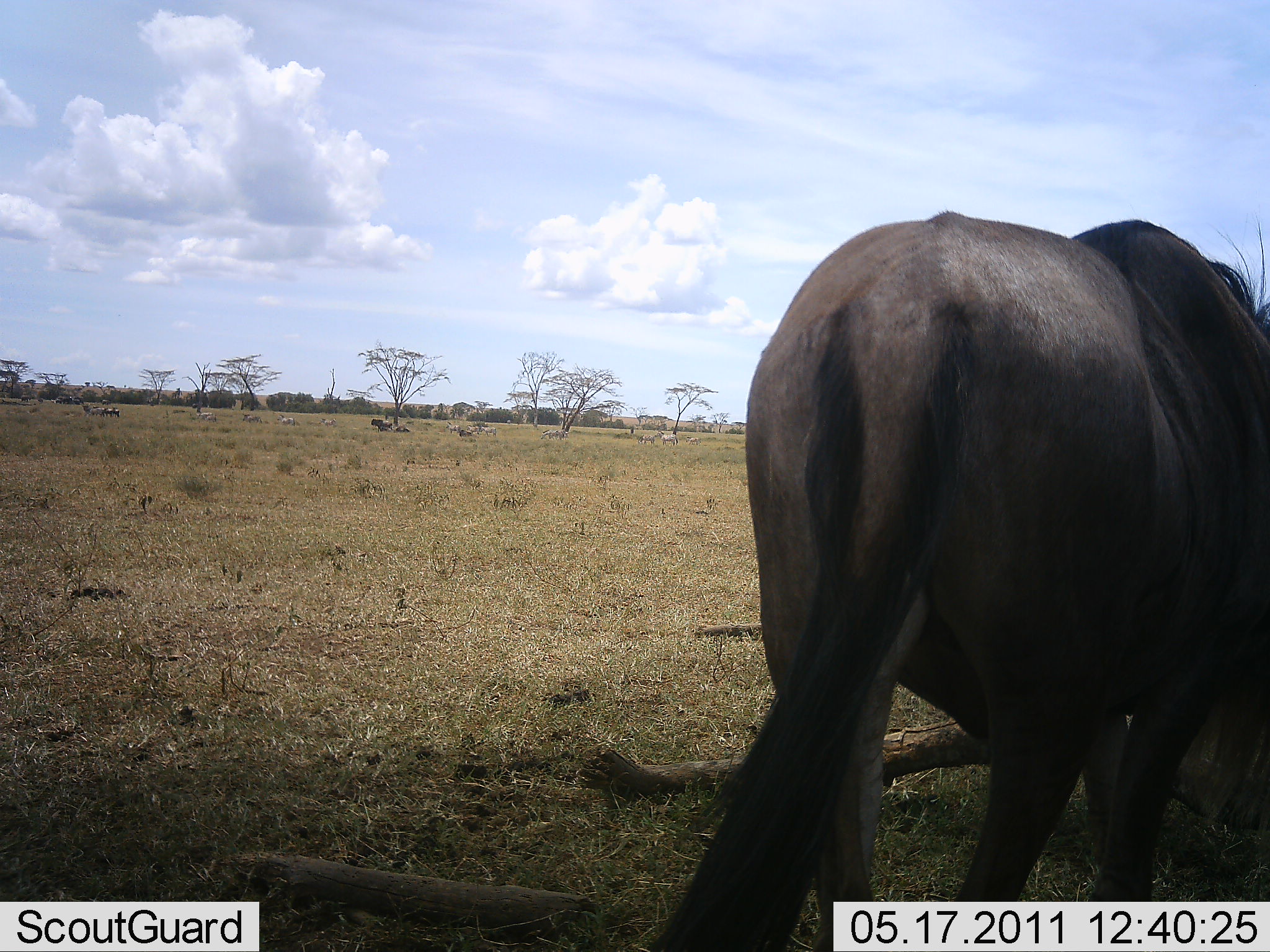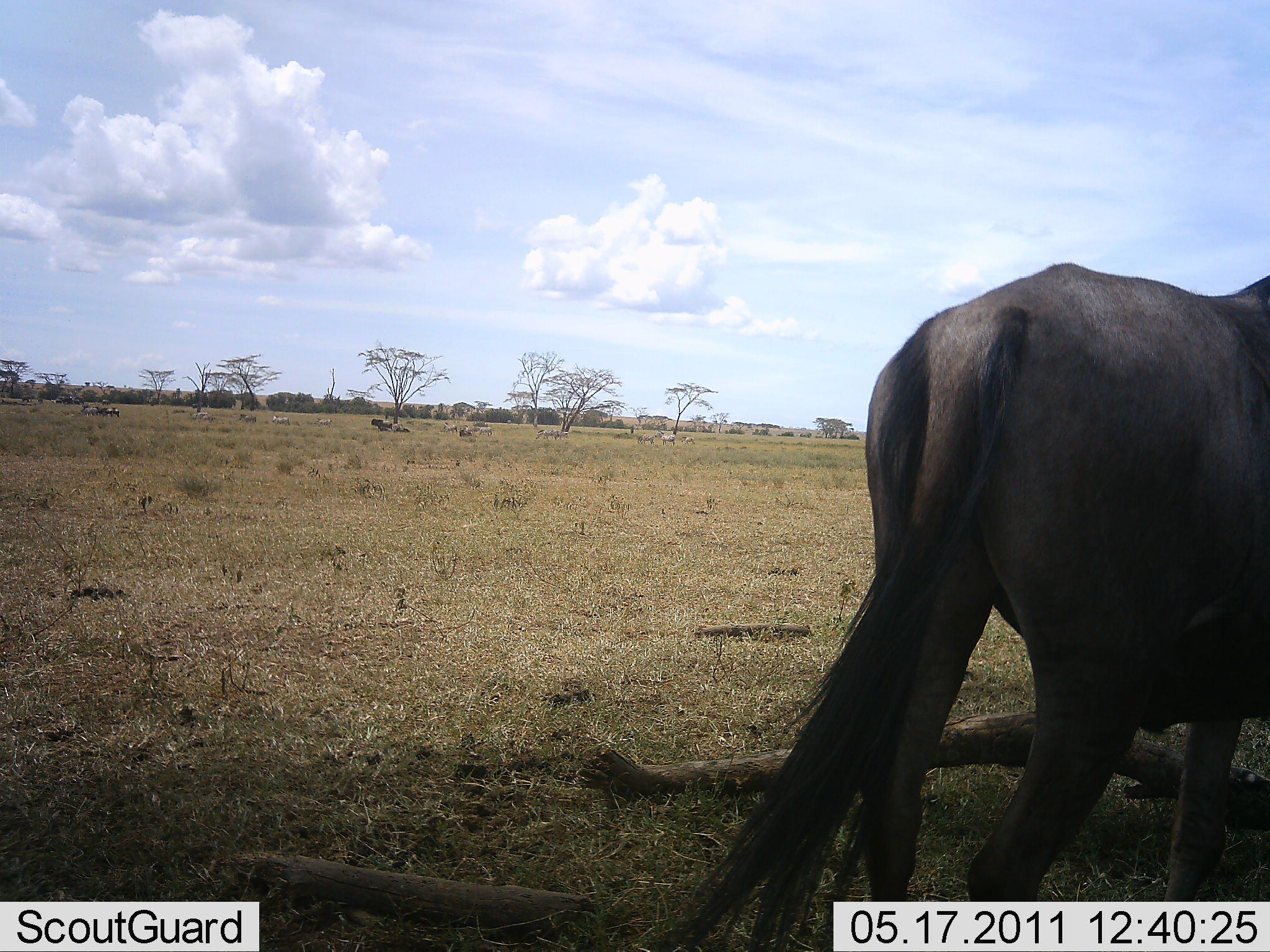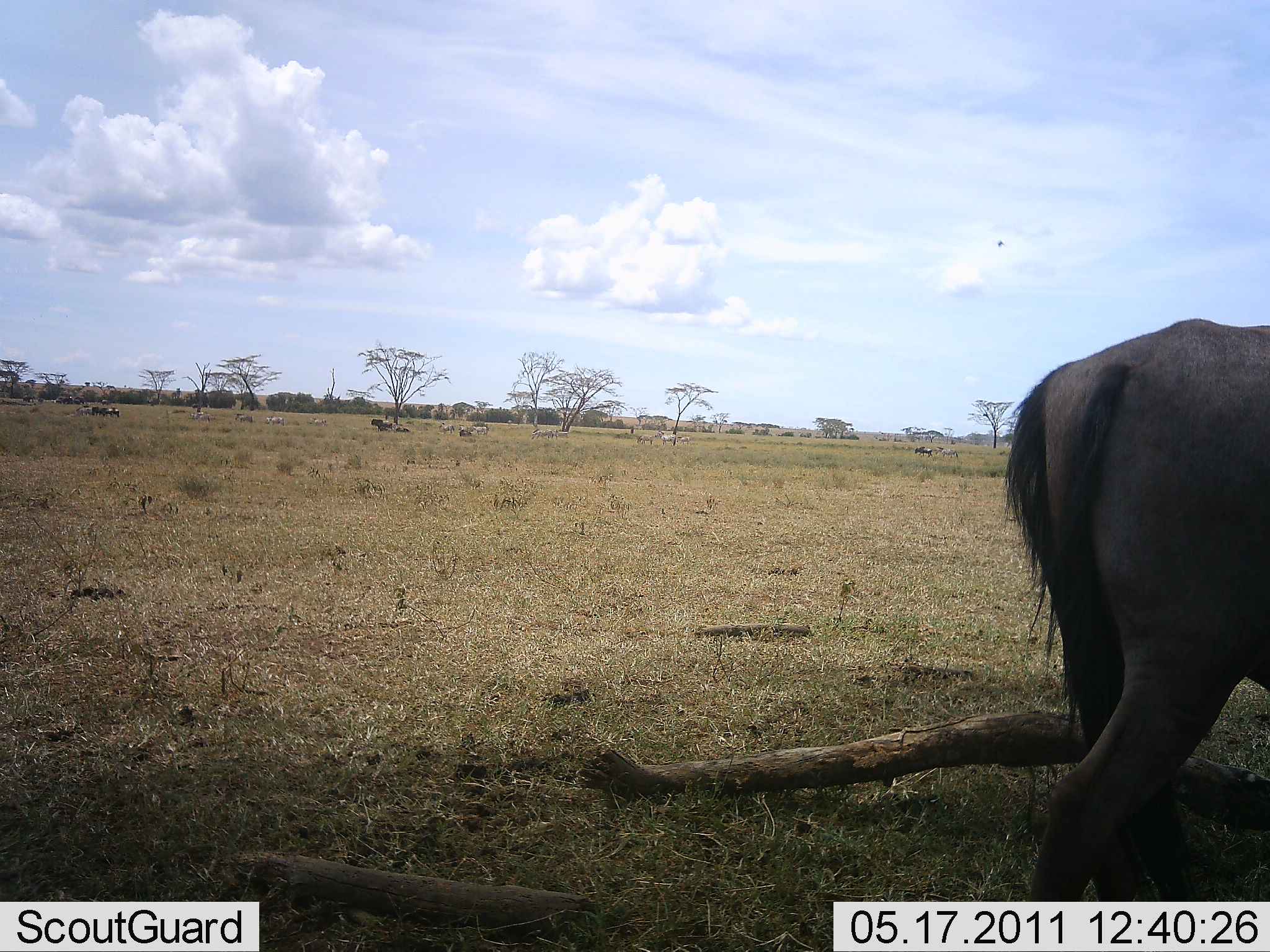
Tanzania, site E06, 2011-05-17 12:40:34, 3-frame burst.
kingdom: Animalia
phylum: Chordata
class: Mammalia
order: Artiodactyla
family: Bovidae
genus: Connochaetes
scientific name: Connochaetes taurinus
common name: blue wildebeest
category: wildebeest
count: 1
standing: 18%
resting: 9%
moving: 82%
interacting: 0%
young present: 0%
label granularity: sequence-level